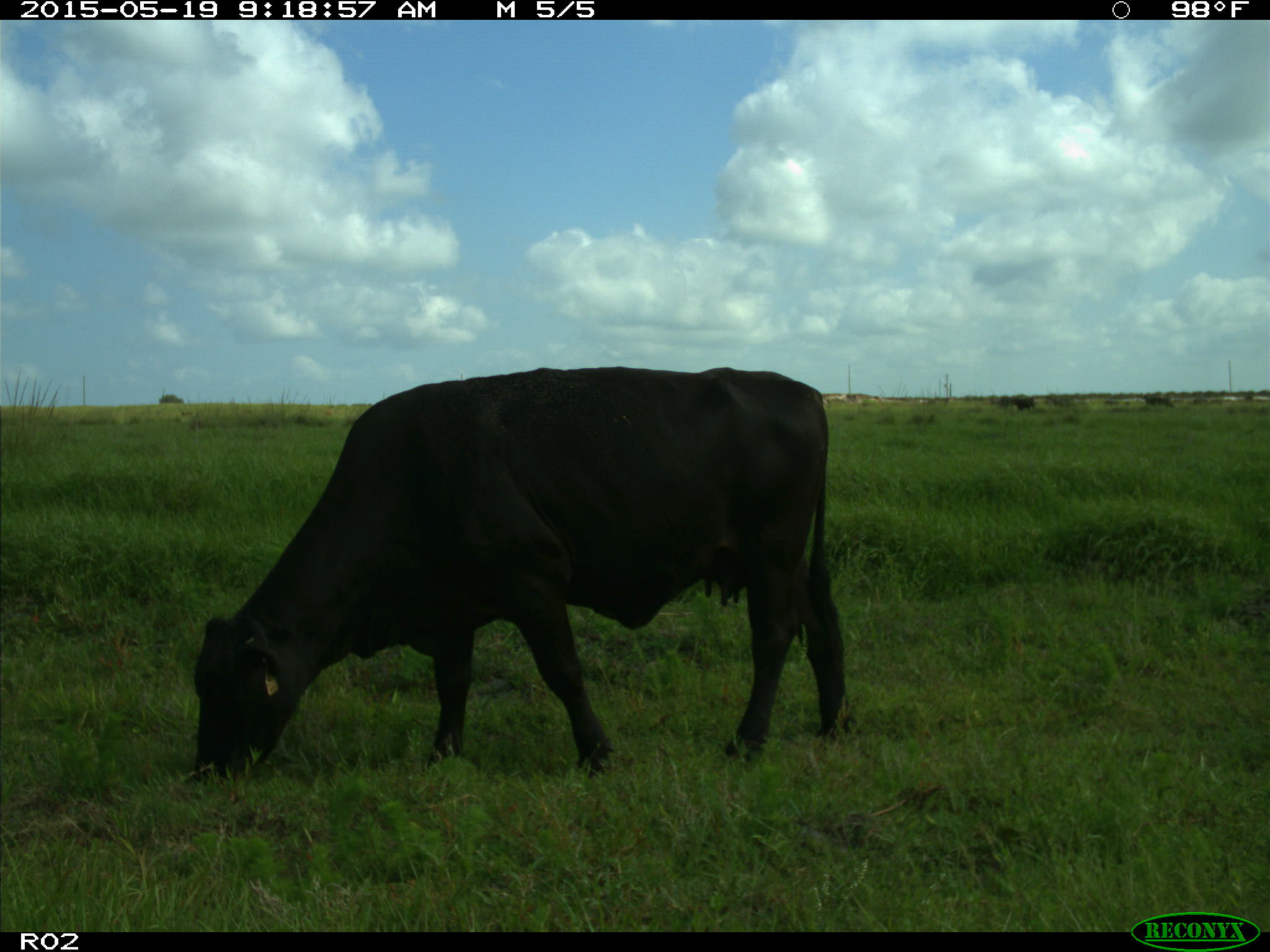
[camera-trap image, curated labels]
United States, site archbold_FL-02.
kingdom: Animalia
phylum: Chordata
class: Mammalia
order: Artiodactyla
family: Bovidae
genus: Bos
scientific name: Bos taurus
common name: domestic cow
Bos taurus (domestic cow).